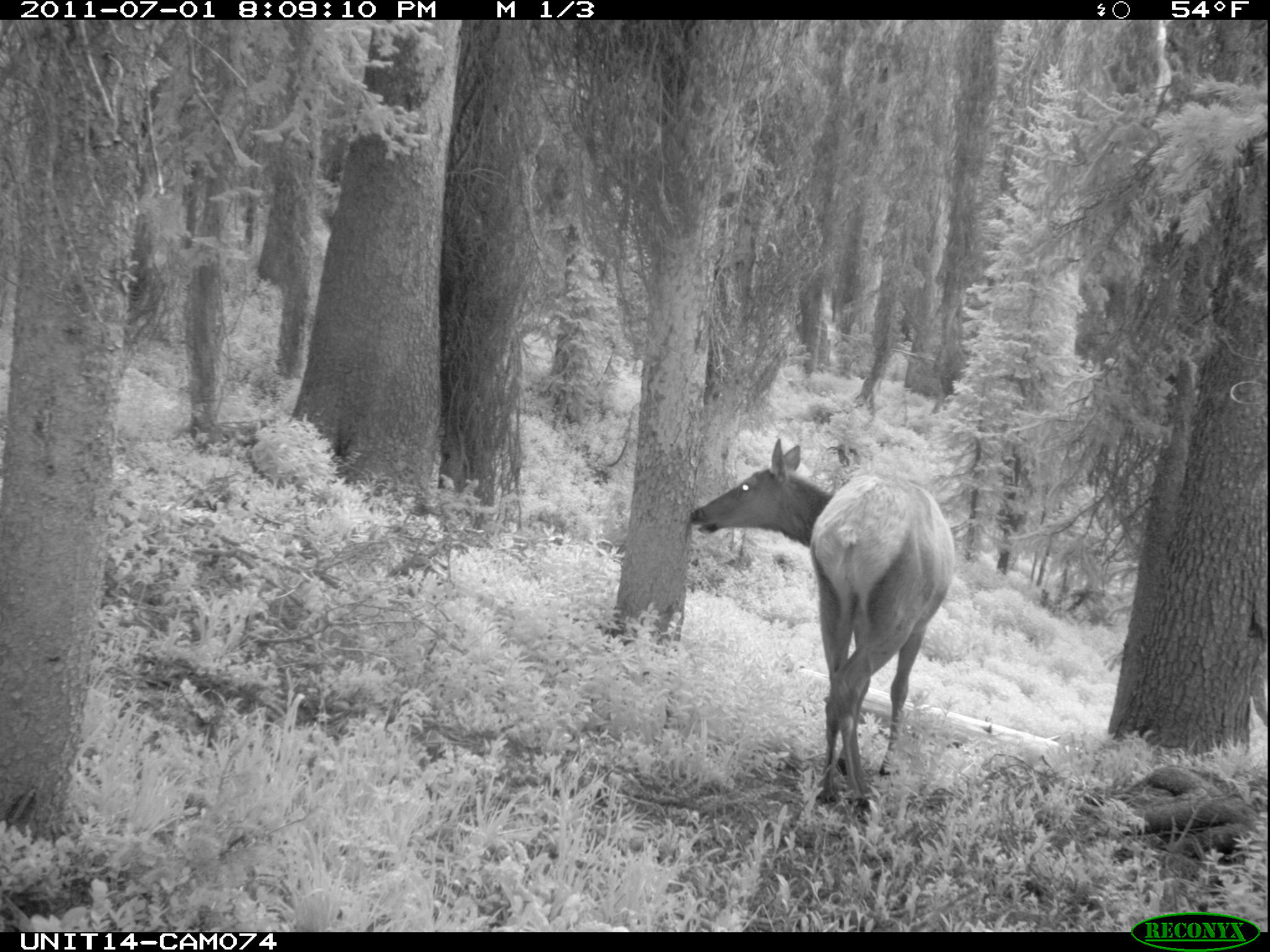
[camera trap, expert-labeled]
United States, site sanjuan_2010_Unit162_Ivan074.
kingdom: Animalia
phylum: Chordata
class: Mammalia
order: Artiodactyla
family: Cervidae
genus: Cervus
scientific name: Cervus elaphus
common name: red deer